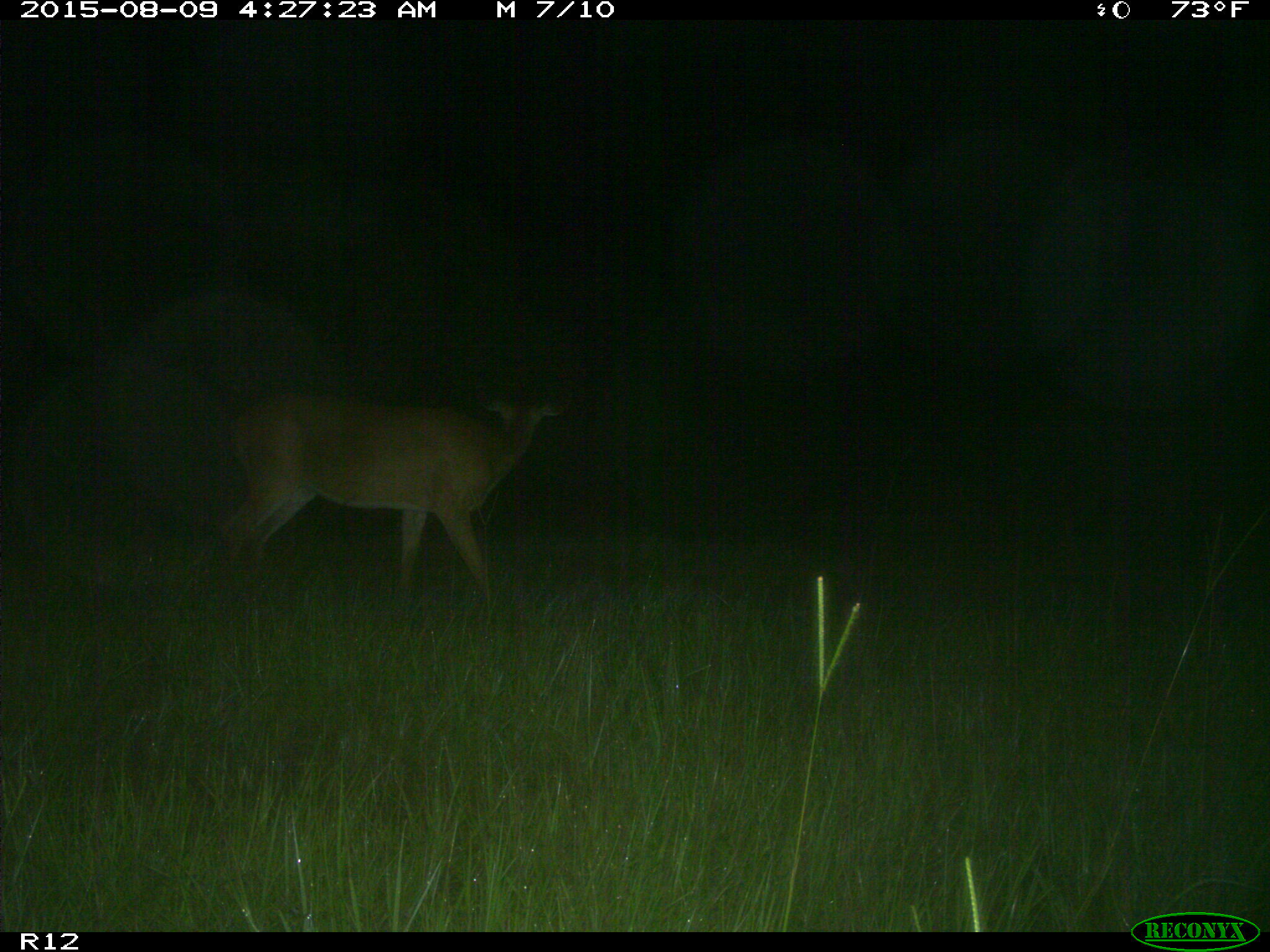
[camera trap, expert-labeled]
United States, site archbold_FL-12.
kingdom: Animalia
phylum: Chordata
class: Mammalia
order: Artiodactyla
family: Cervidae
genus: Odocoileus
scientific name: Odocoileus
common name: deer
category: unidentified deer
Unidentified deer (deer) (Odocoileus).